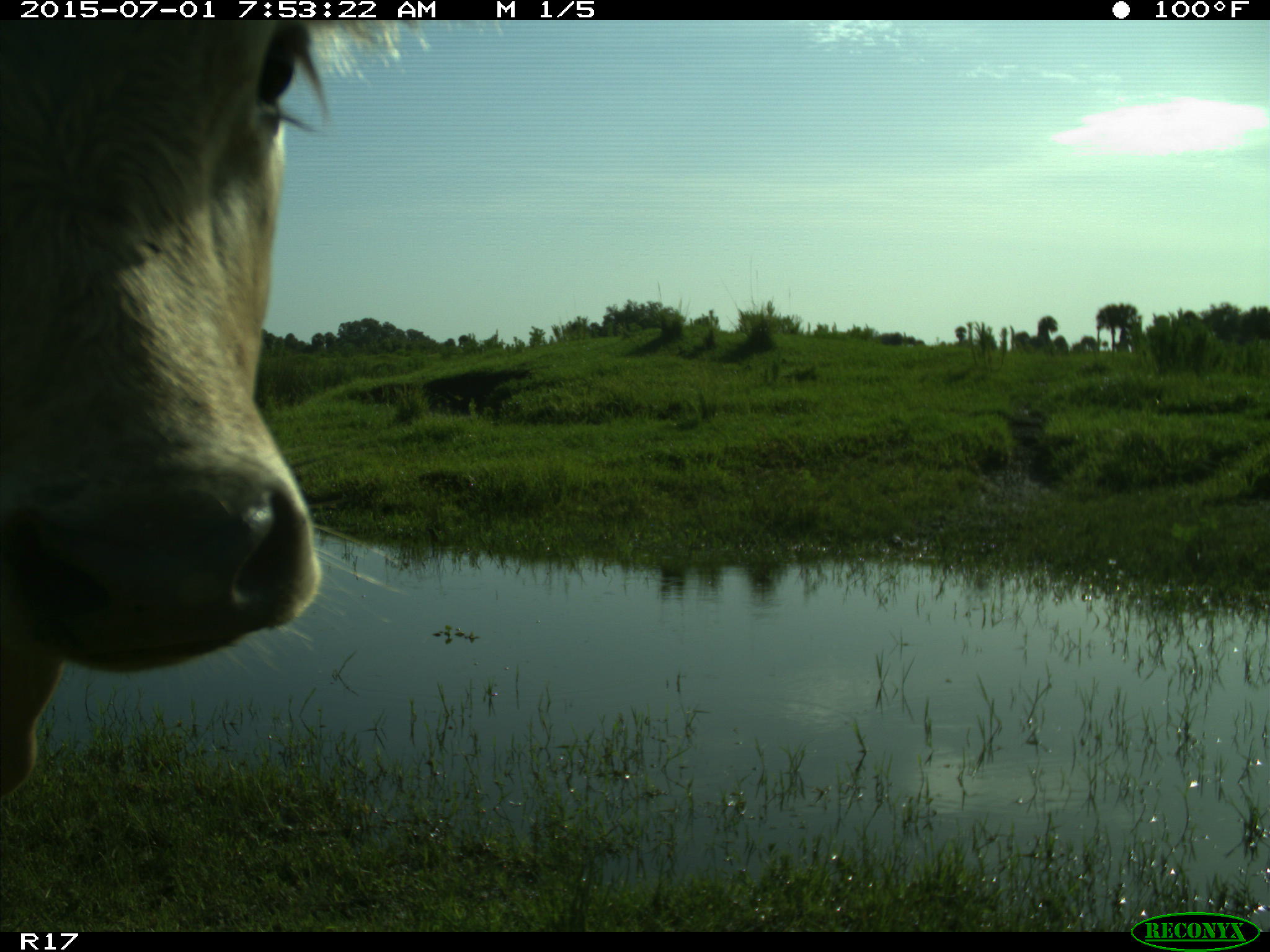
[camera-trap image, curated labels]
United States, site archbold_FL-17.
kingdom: Animalia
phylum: Chordata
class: Mammalia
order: Artiodactyla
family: Bovidae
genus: Bos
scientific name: Bos taurus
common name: domestic cow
Bos taurus (domestic cow).